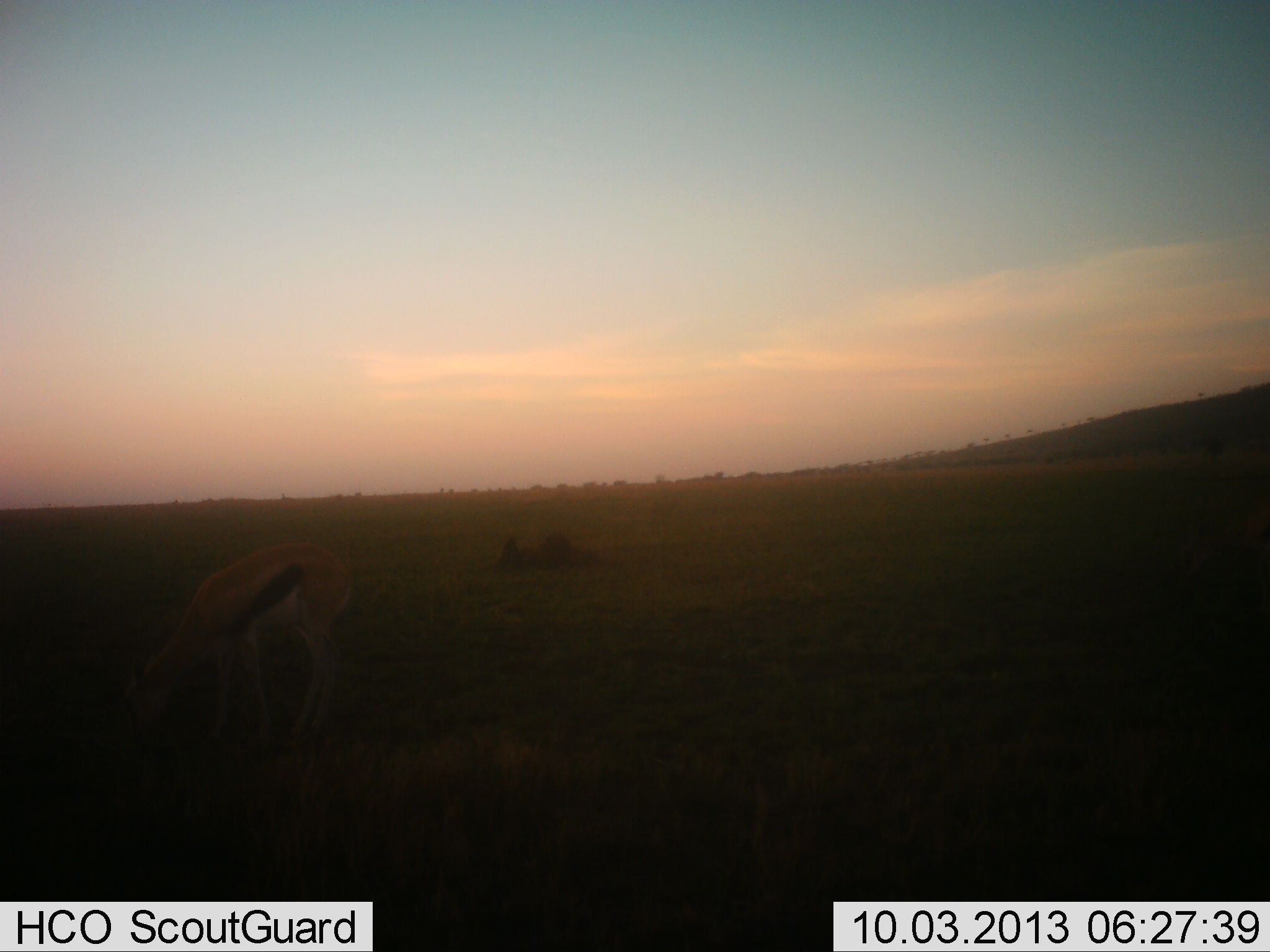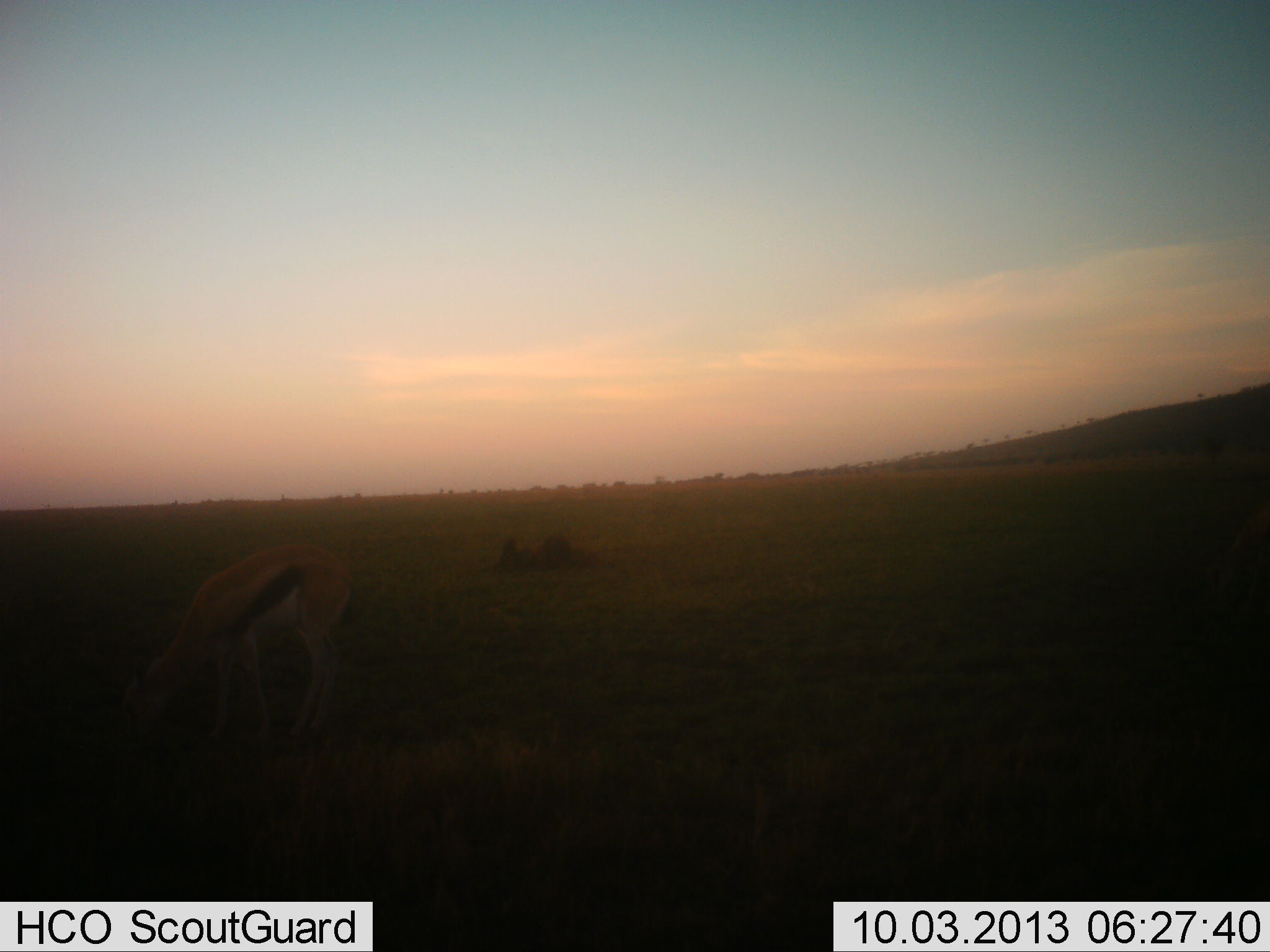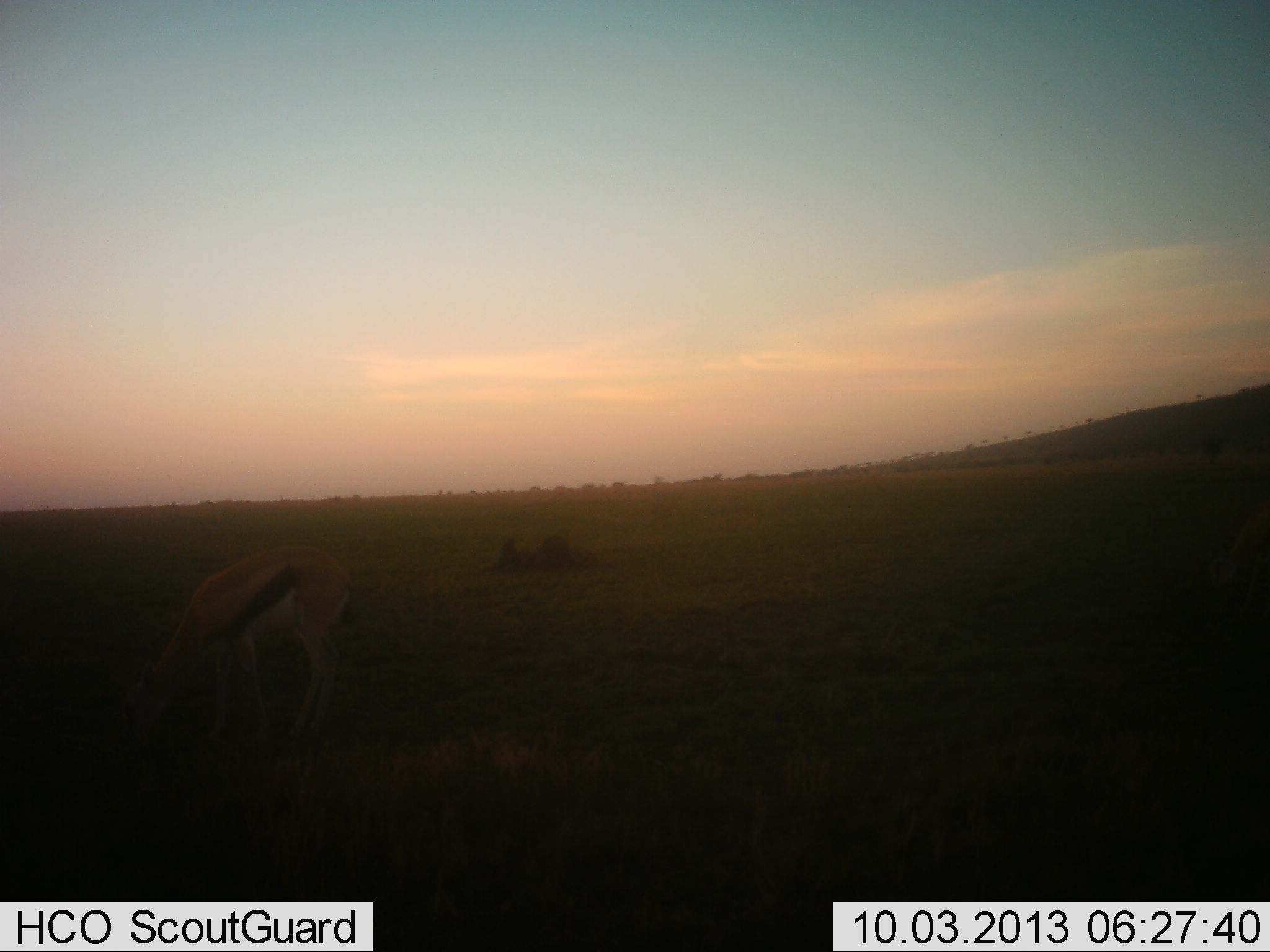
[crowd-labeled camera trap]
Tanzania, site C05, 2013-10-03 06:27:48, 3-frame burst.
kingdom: Animalia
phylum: Chordata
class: Mammalia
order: Artiodactyla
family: Bovidae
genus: Eudorcas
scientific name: Eudorcas thomsonii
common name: thomson's gazelle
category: gazellethomsons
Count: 1.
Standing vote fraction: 12%.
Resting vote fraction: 0%.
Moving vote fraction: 0%.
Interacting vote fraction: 0%.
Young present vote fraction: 0%.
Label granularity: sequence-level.